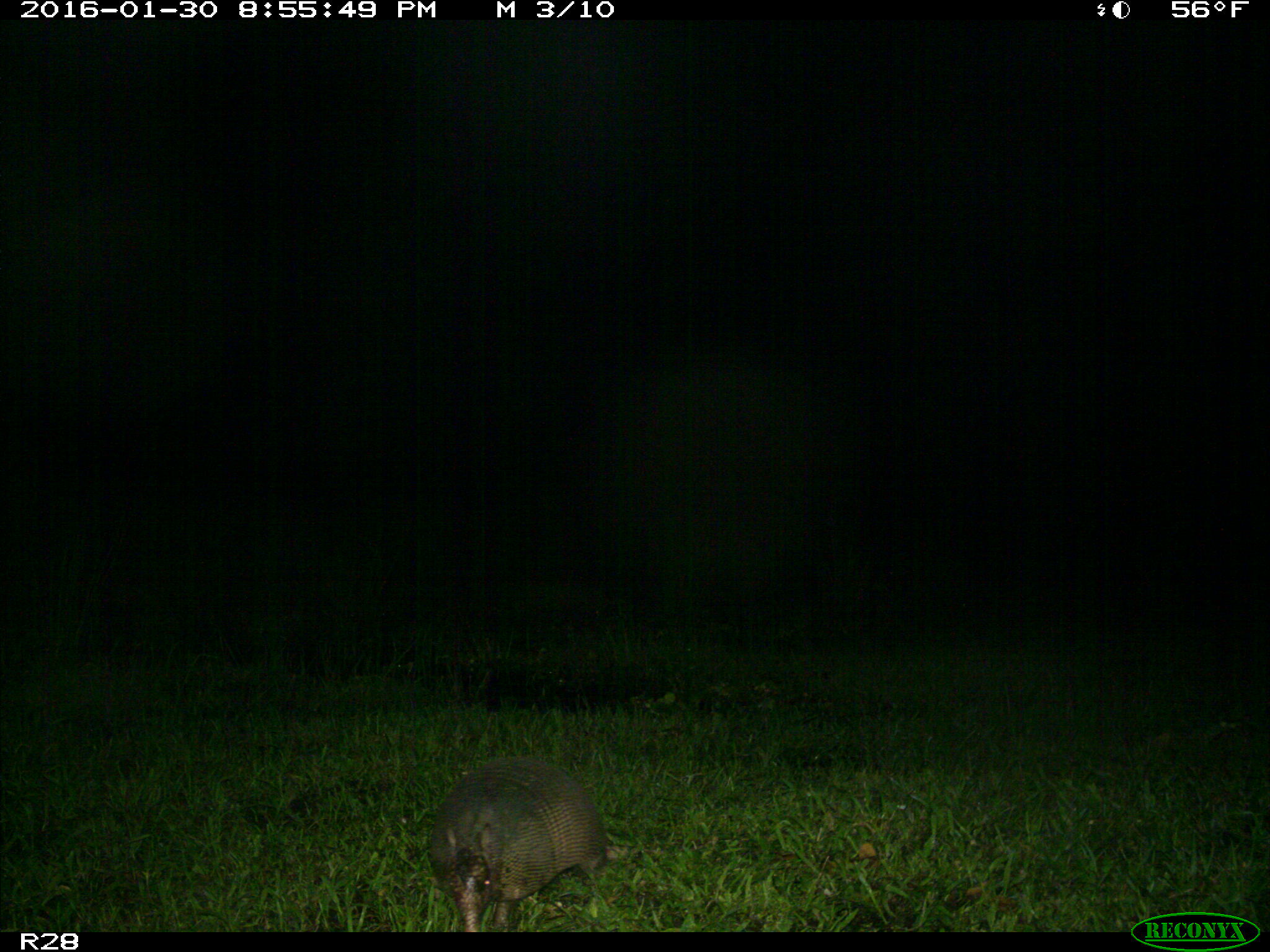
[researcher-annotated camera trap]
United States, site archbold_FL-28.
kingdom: Animalia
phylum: Chordata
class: Mammalia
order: Cingulata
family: Dasypodidae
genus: Dasypus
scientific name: Dasypus novemcinctus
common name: nine-banded armadillo